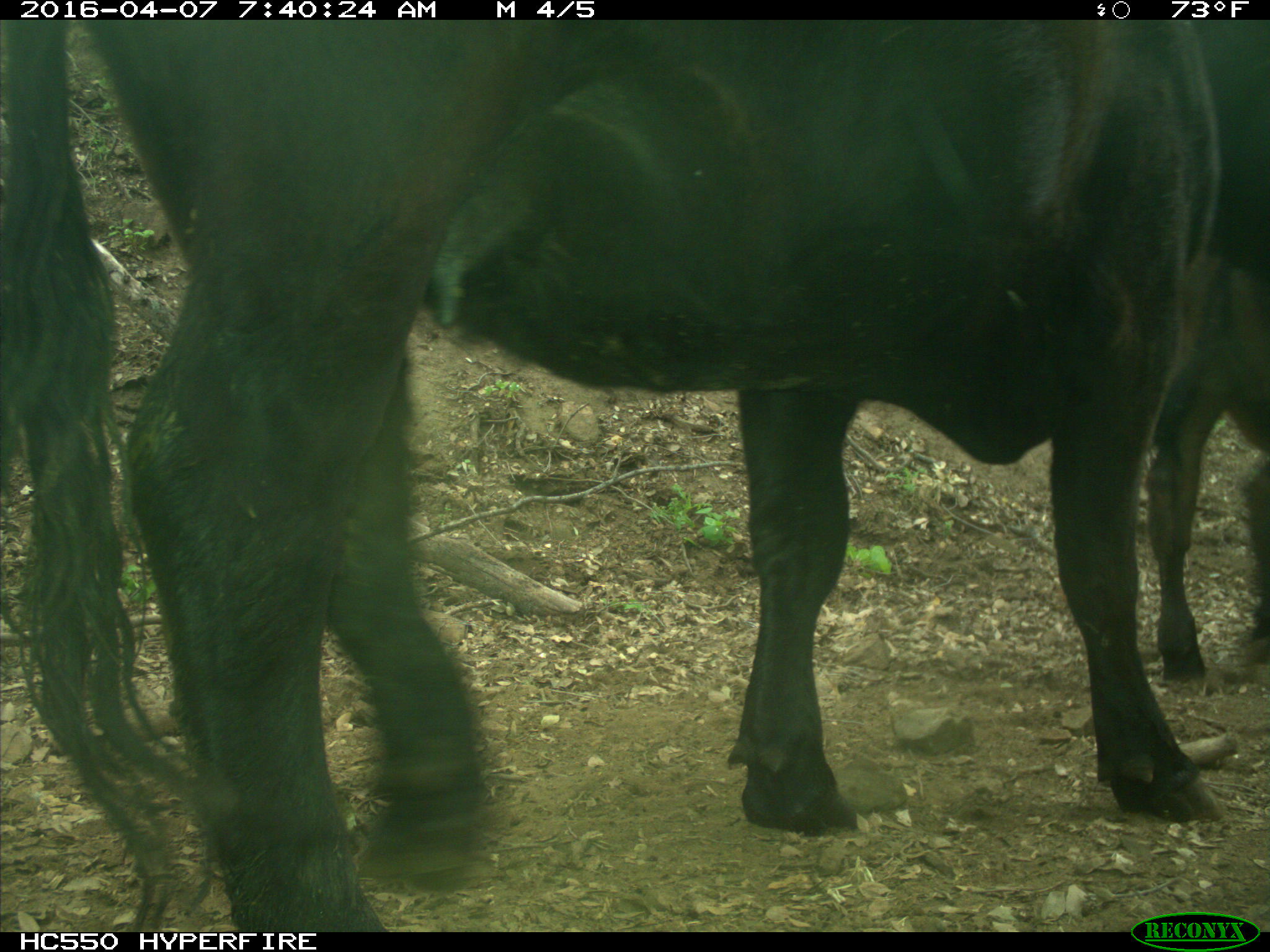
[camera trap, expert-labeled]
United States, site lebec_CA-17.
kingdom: Animalia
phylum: Chordata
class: Mammalia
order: Artiodactyla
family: Bovidae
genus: Bos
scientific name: Bos taurus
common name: domestic cow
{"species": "Bos taurus (domestic cow)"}